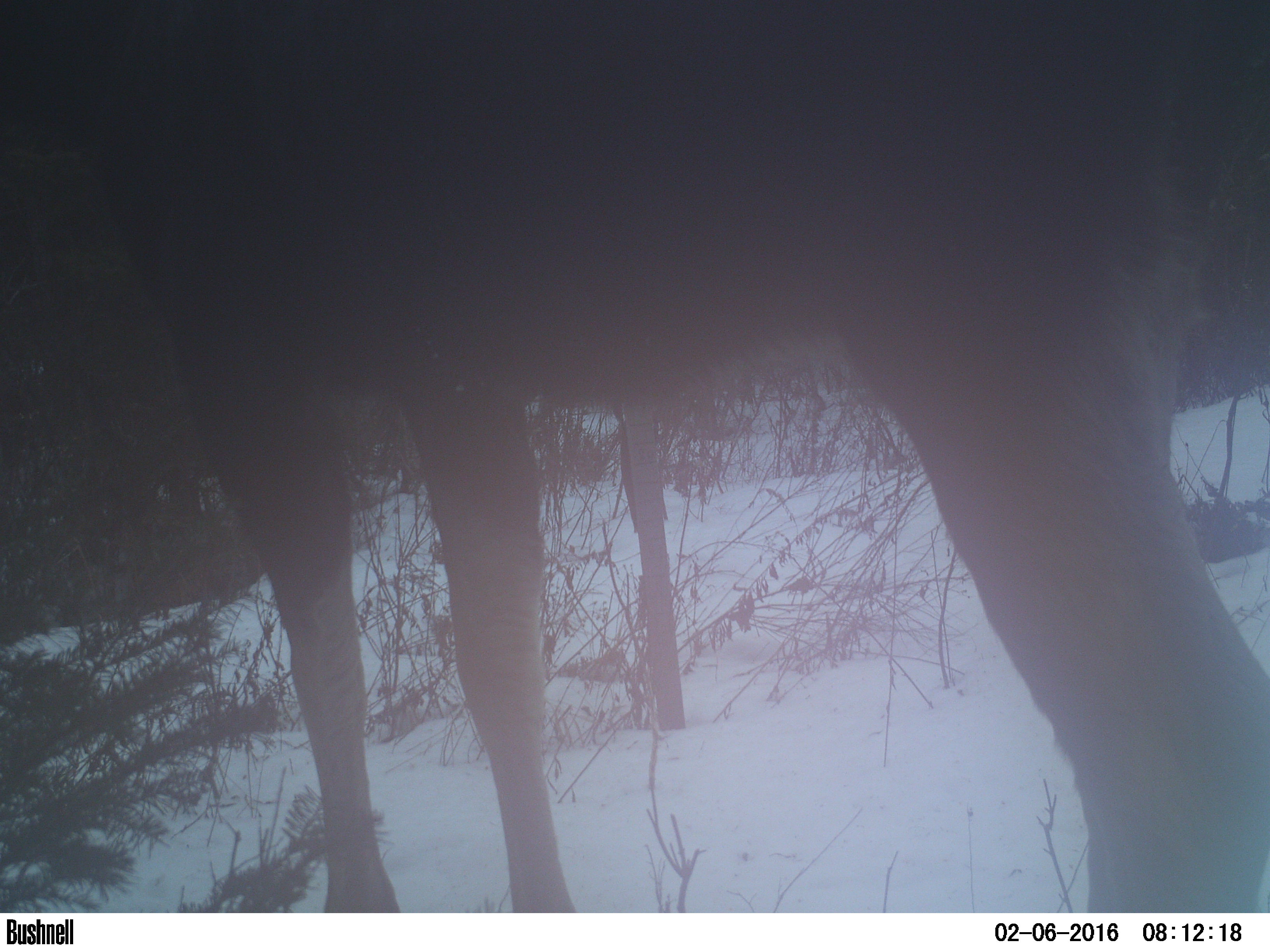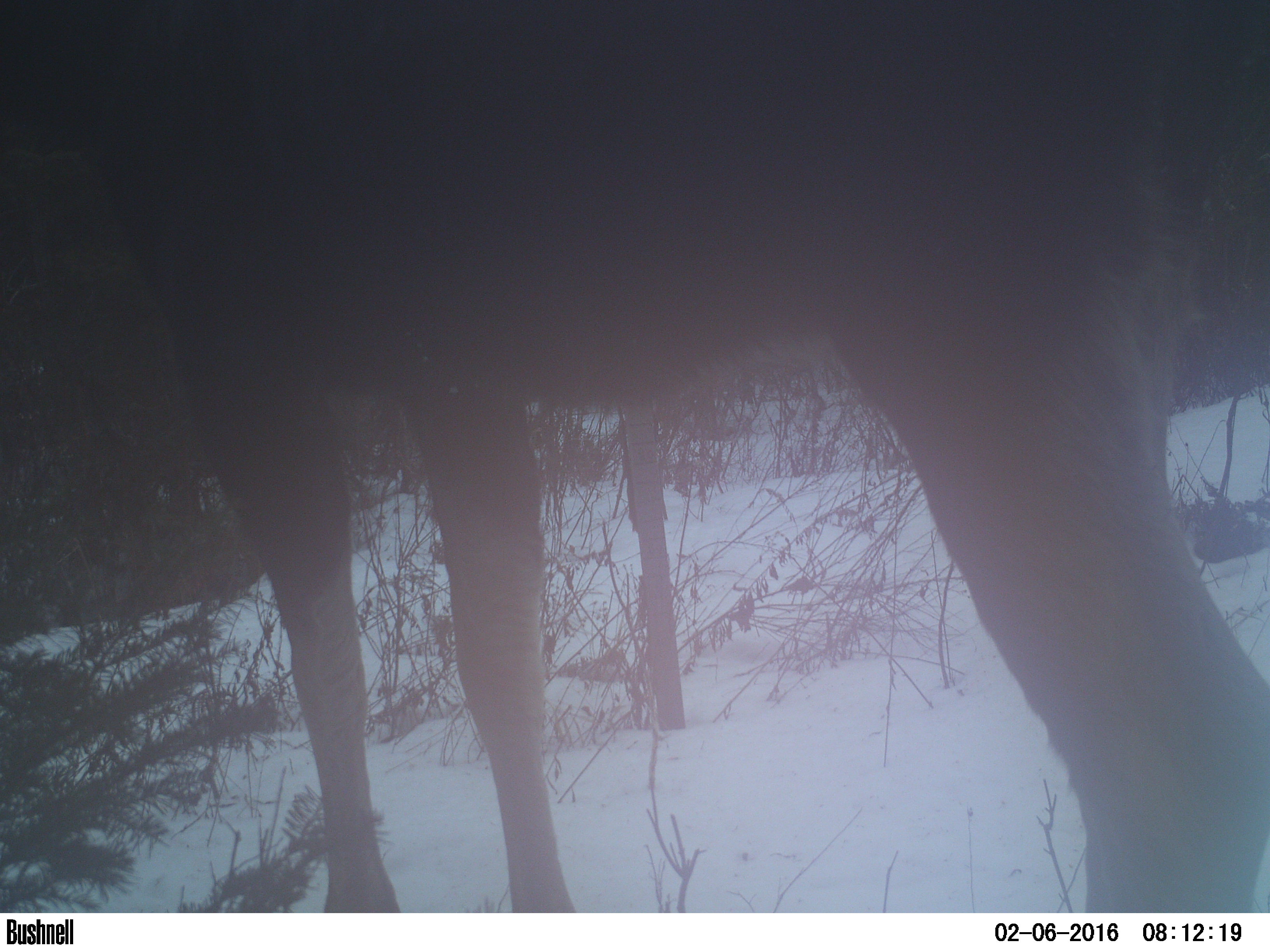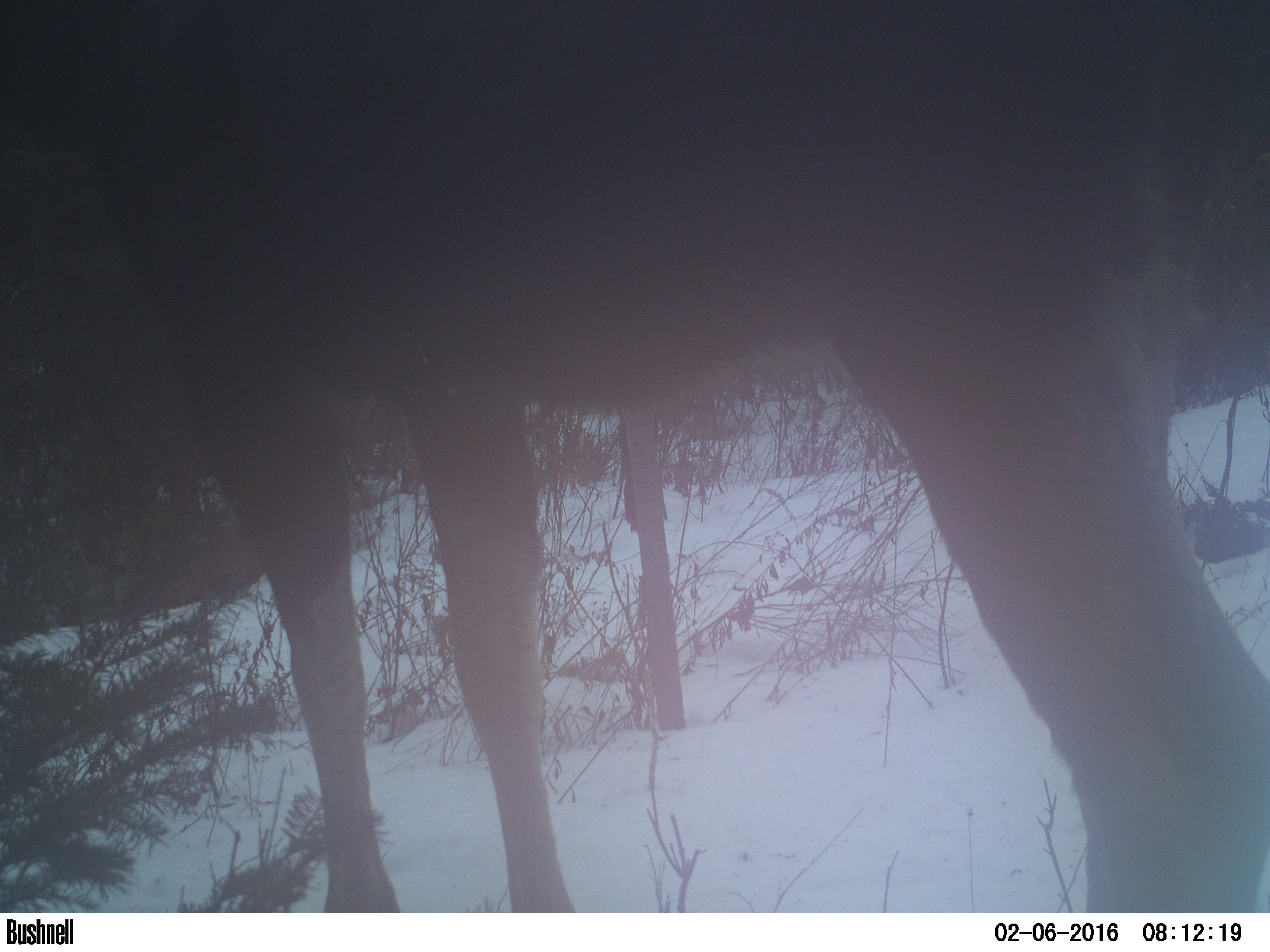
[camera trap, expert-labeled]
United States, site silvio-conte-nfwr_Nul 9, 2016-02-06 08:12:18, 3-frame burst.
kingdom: Animalia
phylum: Chordata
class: Mammalia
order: Artiodactyla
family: Cervidae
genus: Alces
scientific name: Alces alces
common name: moose